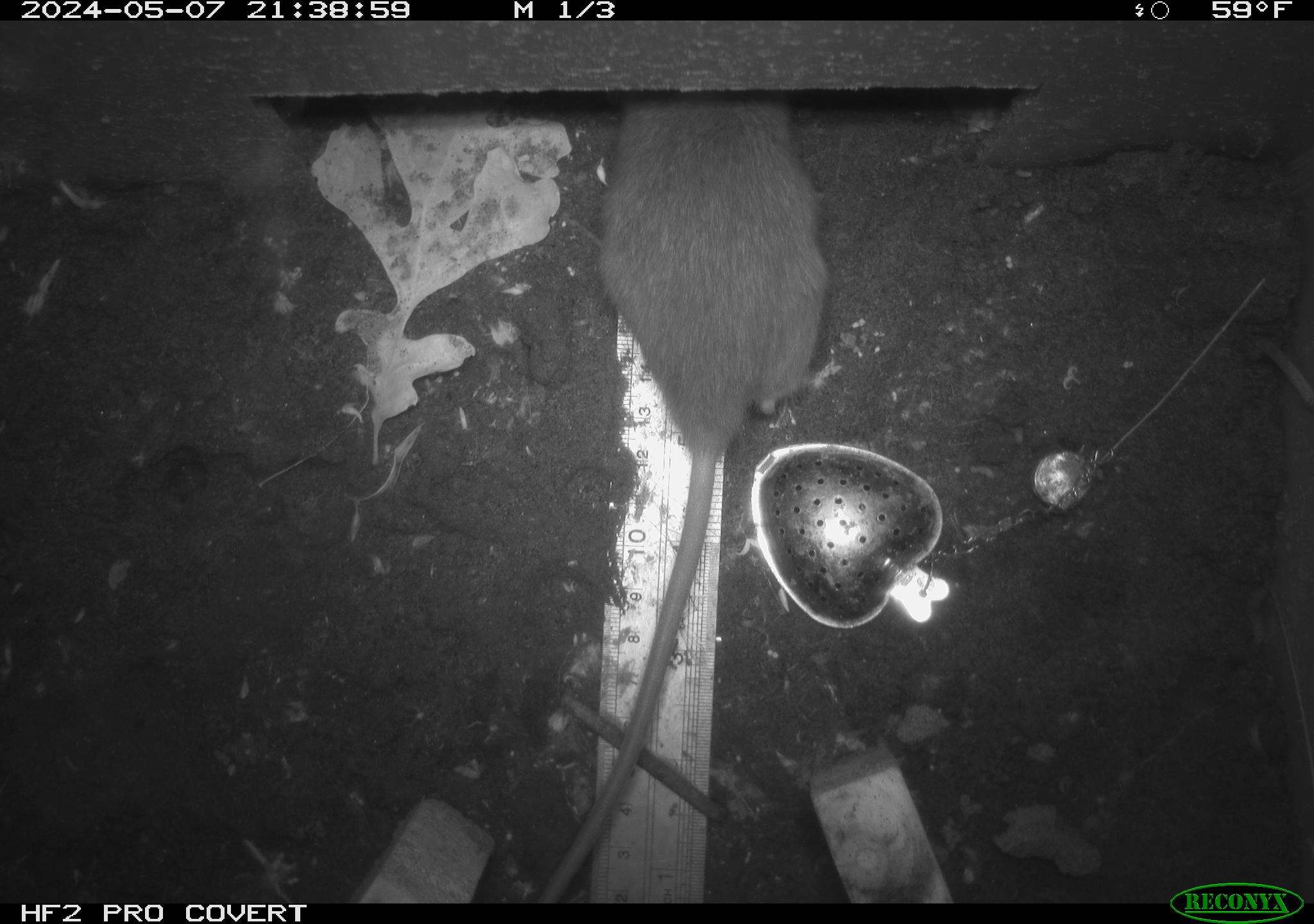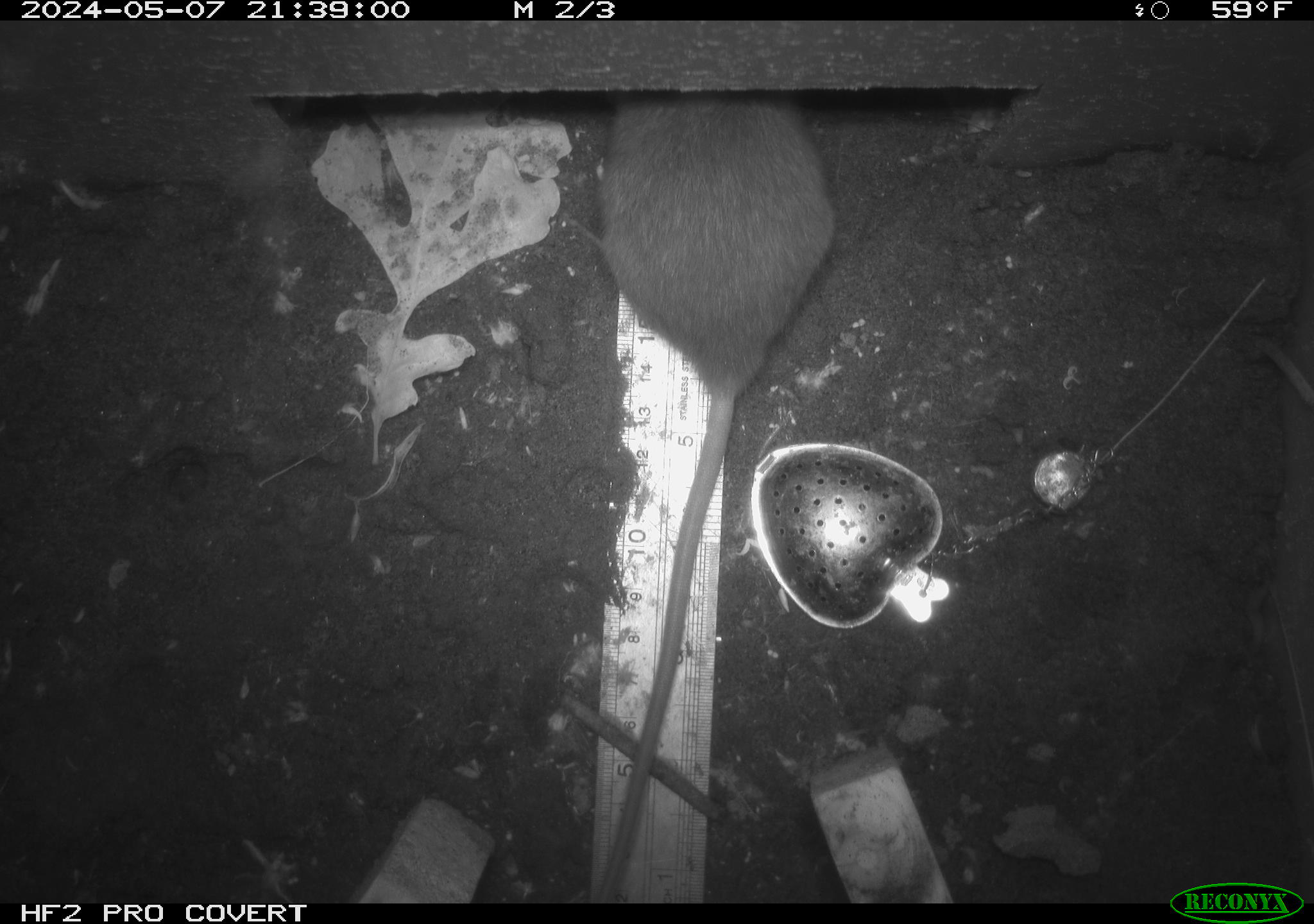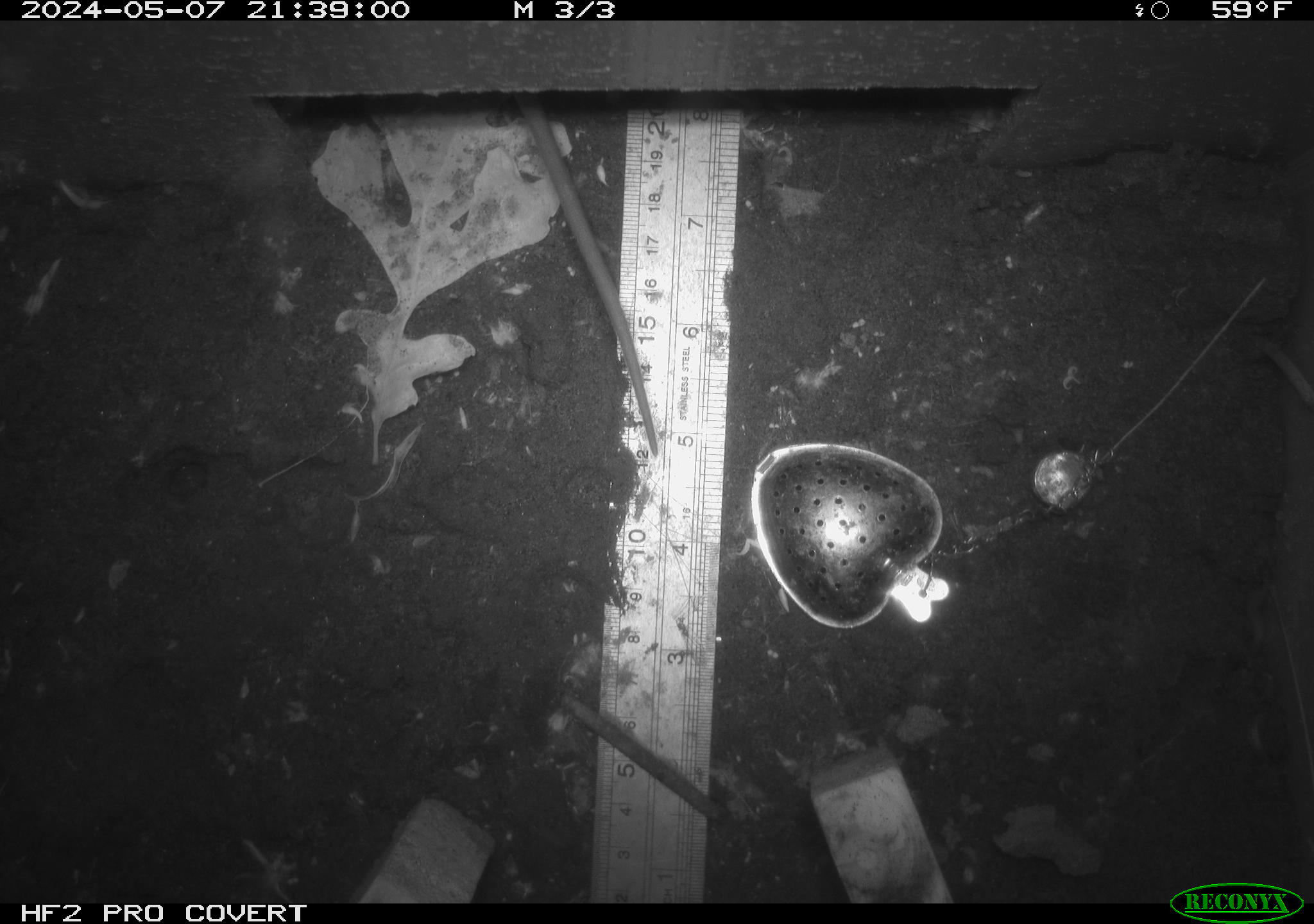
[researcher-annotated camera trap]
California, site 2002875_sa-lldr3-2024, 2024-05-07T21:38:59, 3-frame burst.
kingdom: Animalia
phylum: Chordata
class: Mammalia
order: Rodentia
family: Muridae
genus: Rattus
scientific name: Rattus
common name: rat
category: rattus species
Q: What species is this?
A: Rattus species (rat) (Rattus).